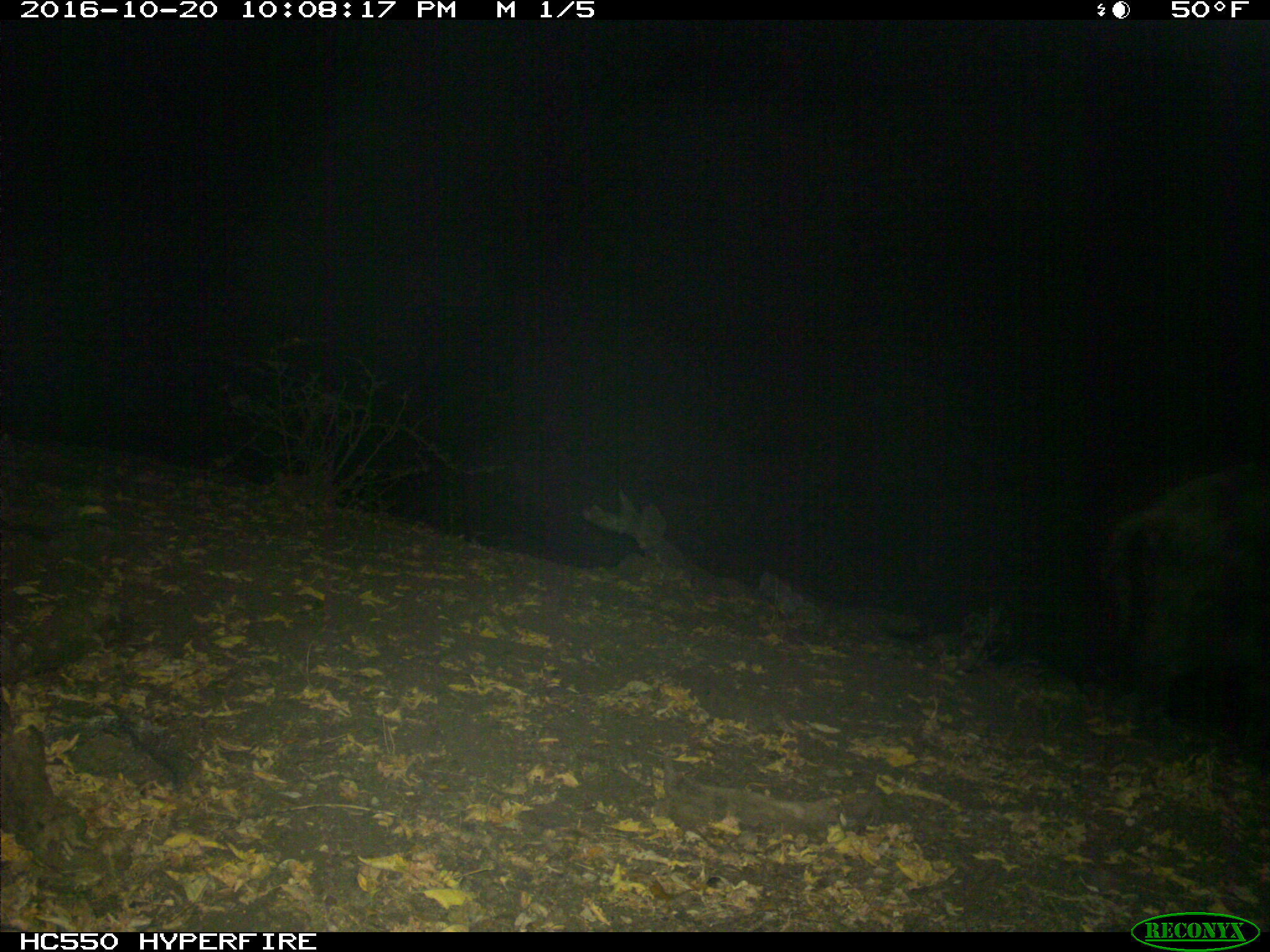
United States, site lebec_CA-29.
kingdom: Animalia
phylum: Chordata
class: Mammalia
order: Artiodactyla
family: Suidae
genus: Sus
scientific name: Sus scrofa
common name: wild boar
Sus scrofa (wild boar).